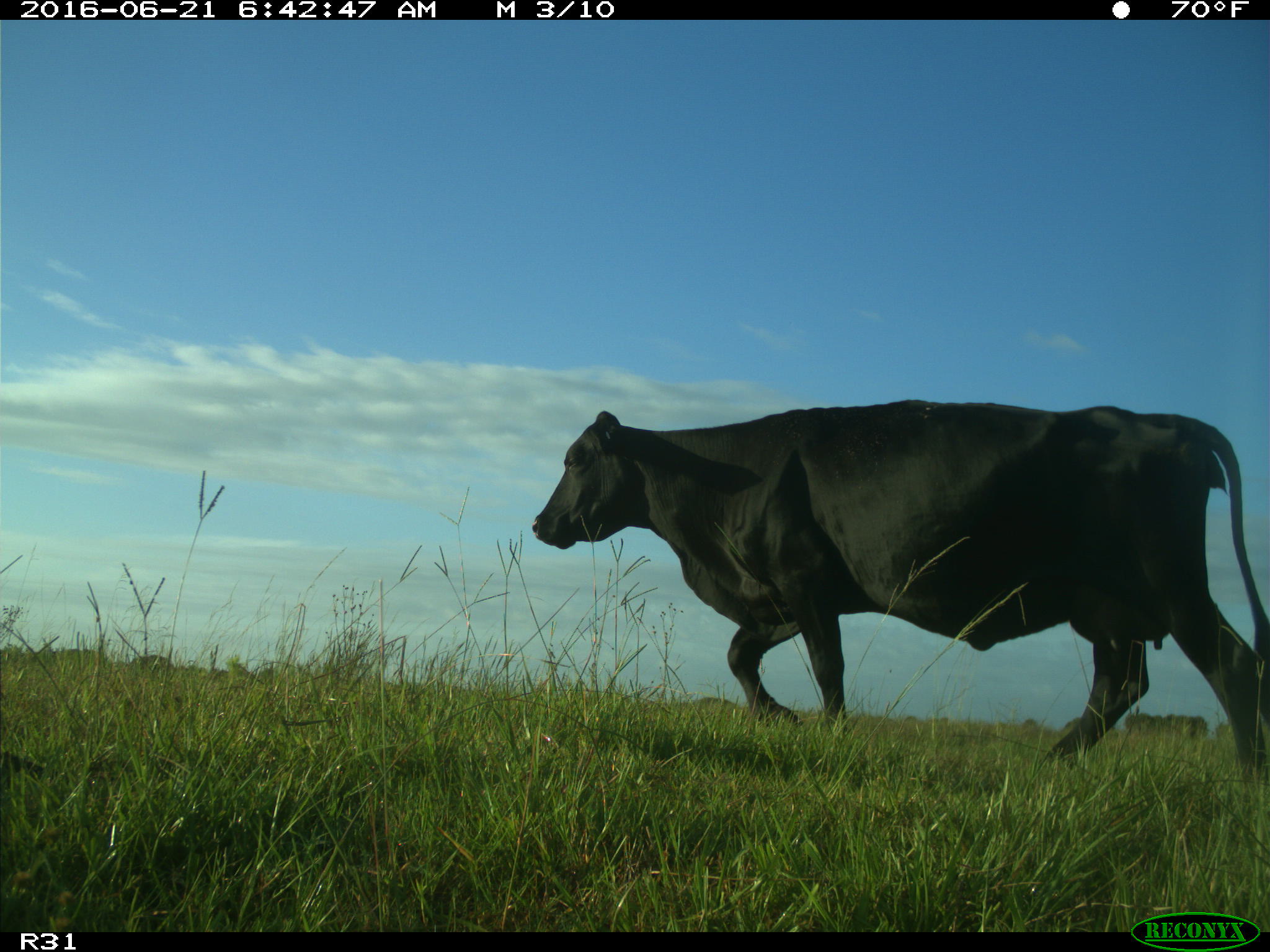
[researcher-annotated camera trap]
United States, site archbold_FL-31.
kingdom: Animalia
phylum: Chordata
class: Mammalia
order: Artiodactyla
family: Bovidae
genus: Bos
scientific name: Bos taurus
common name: domestic cow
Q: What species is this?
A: Bos taurus (domestic cow).